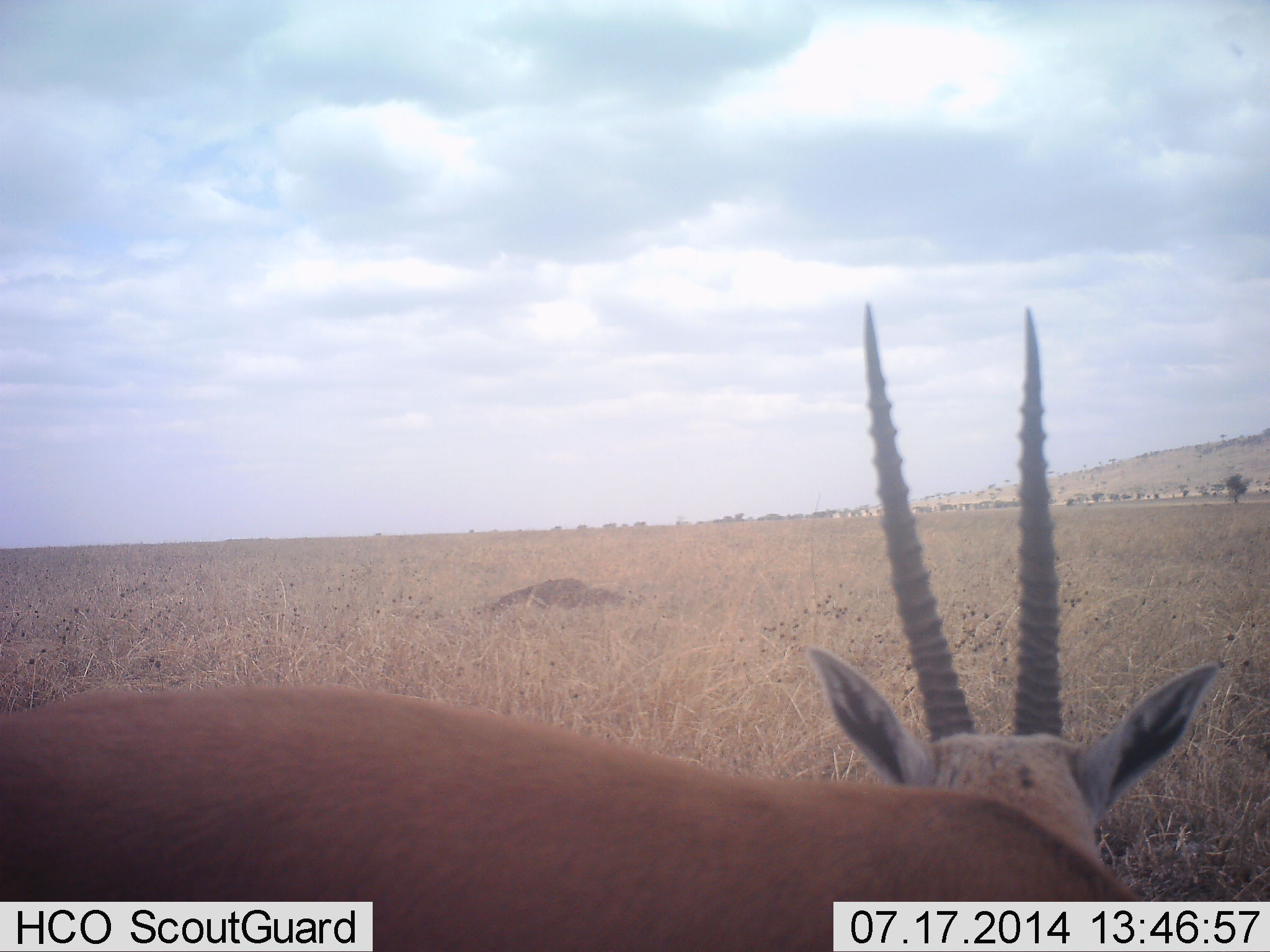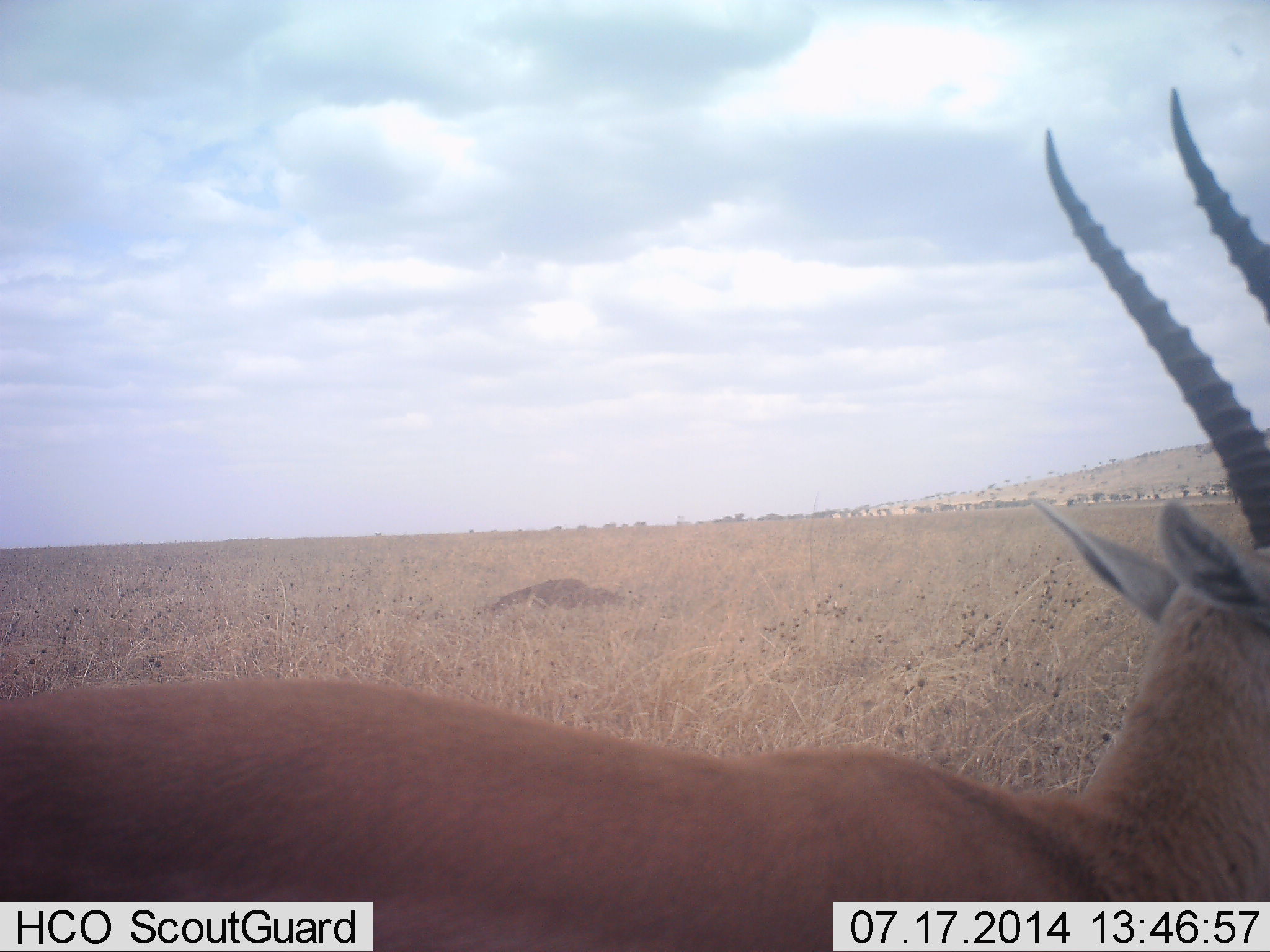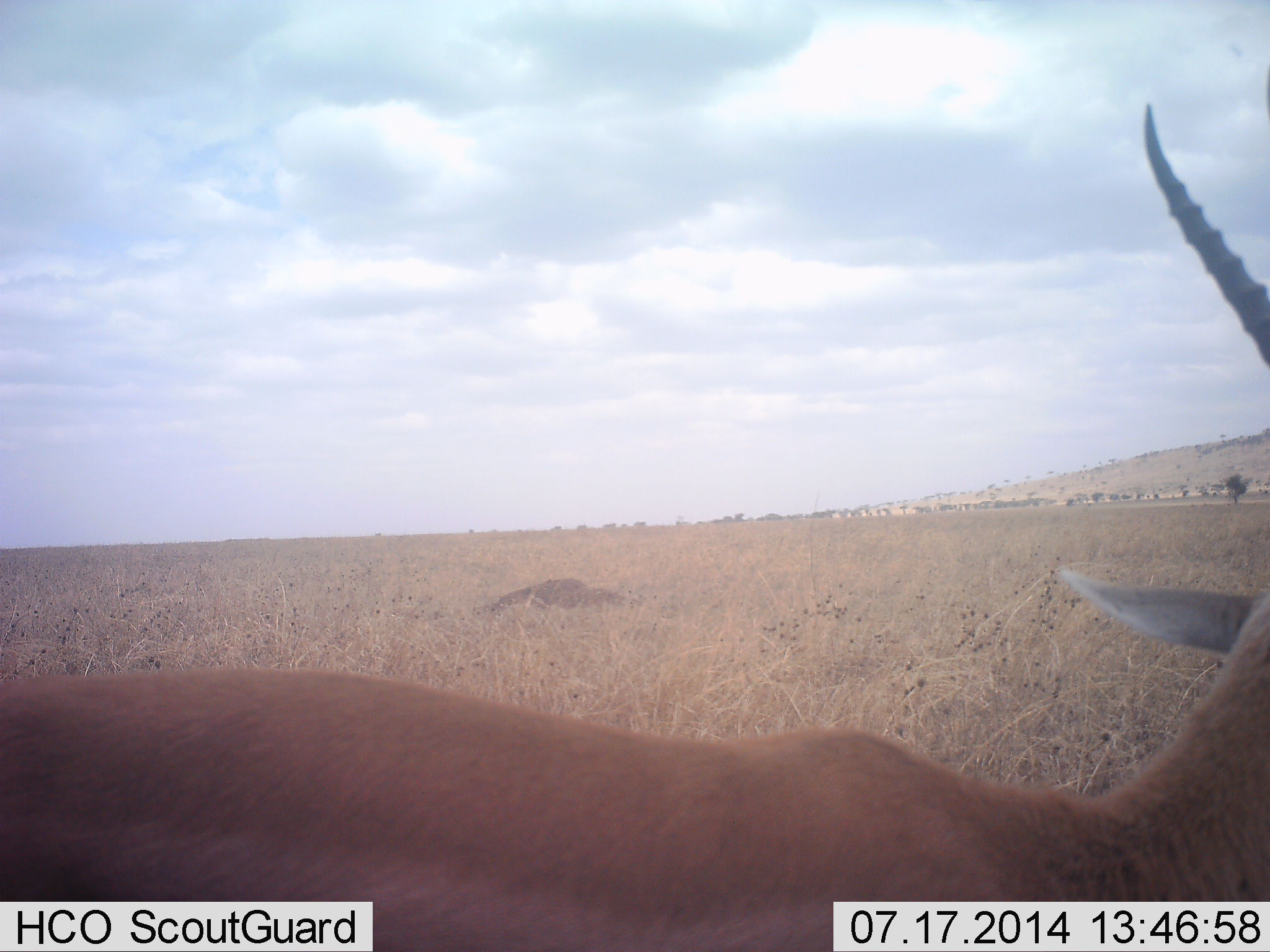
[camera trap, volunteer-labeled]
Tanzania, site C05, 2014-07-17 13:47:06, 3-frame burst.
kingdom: Animalia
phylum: Chordata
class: Mammalia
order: Artiodactyla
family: Bovidae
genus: Nanger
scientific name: Nanger granti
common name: grant's gazelle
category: gazellegrants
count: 1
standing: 100%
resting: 10%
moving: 10%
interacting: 0%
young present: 0%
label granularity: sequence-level